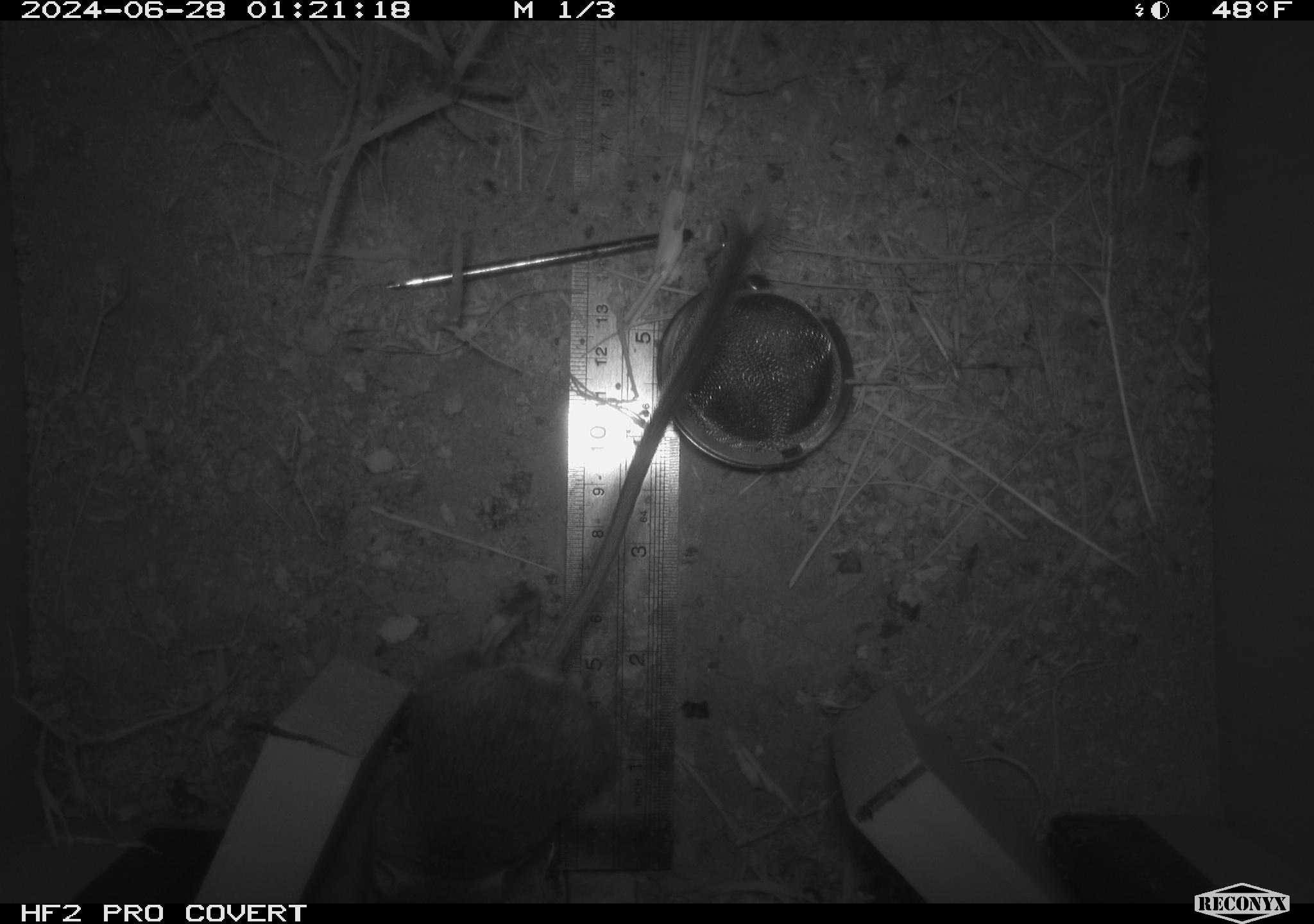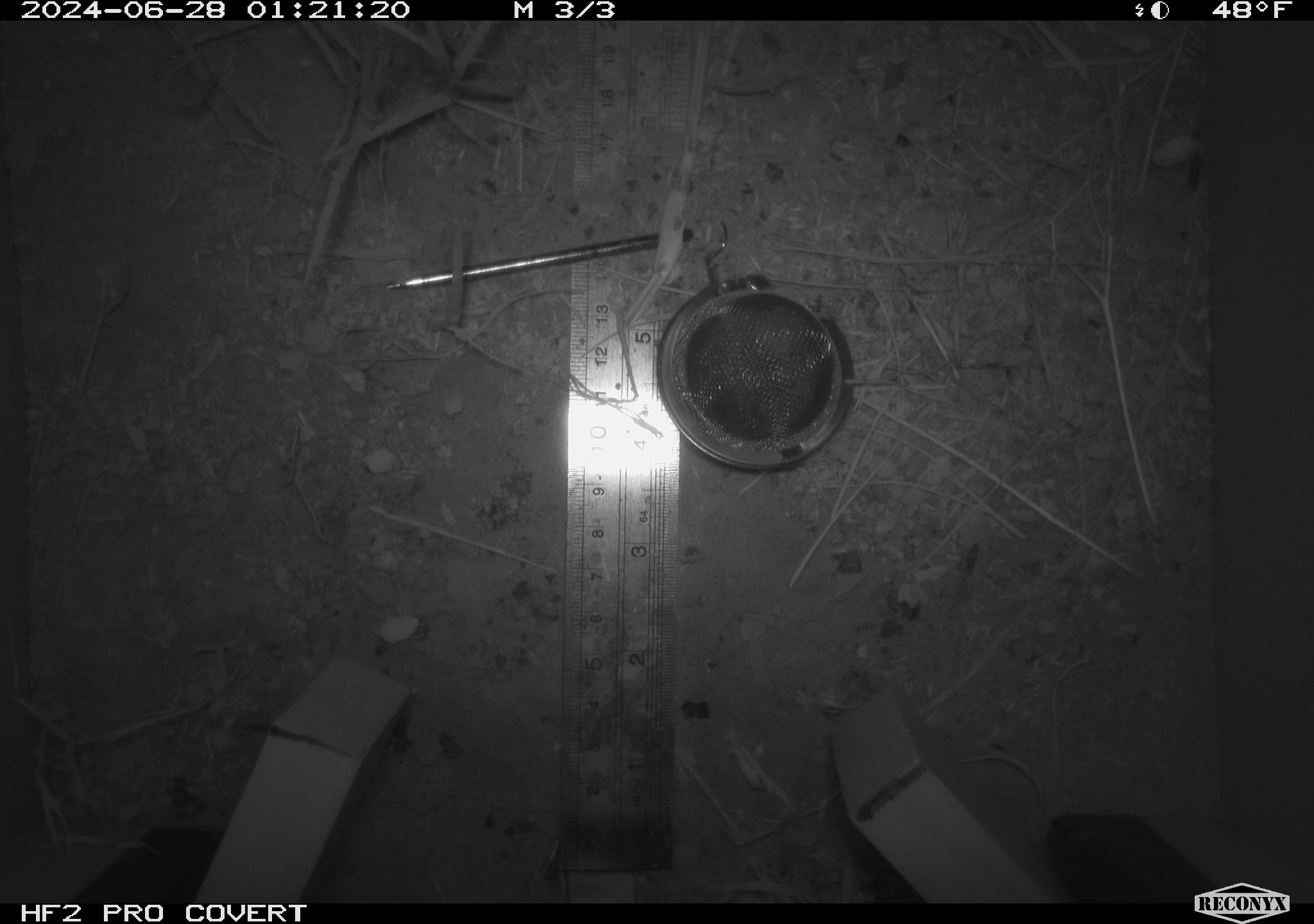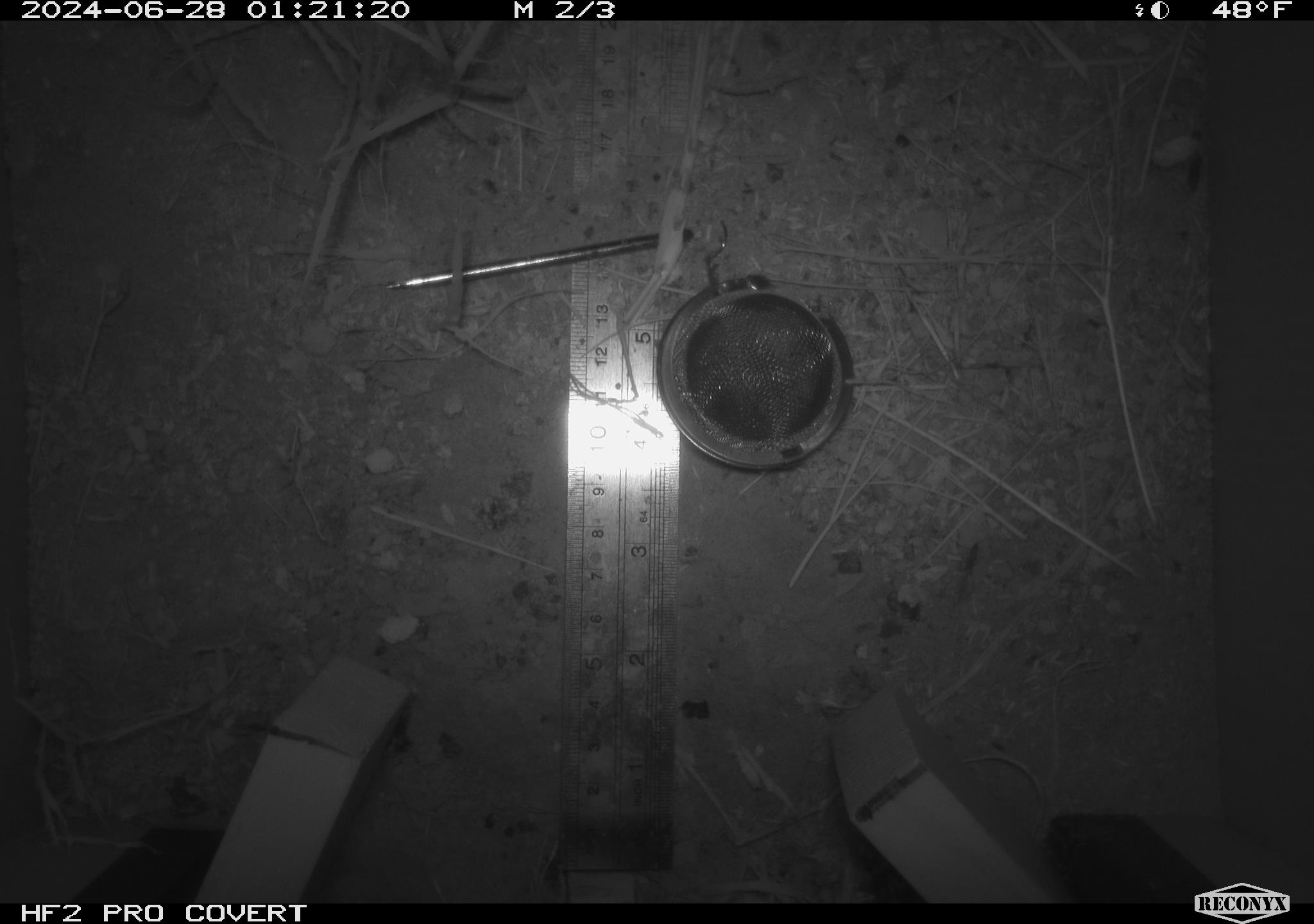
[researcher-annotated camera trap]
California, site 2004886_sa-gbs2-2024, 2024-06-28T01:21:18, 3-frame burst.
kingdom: Animalia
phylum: Chordata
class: Mammalia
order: Rodentia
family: Heteromyidae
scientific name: Heteromyidae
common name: kangaroo rats and pocket mice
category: heteromyidae family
Heteromyidae family (kangaroo rats and pocket mice) (Heteromyidae).